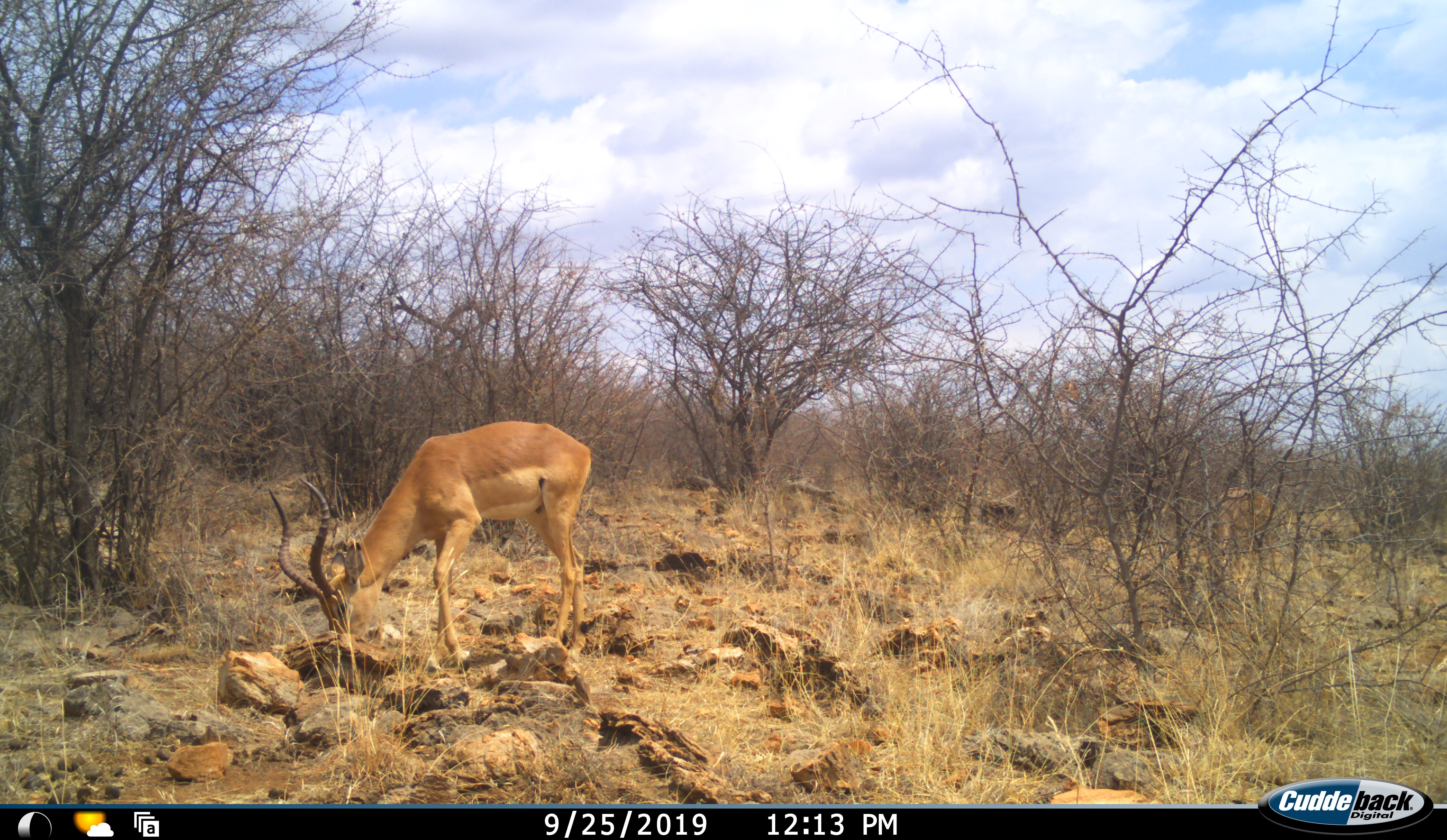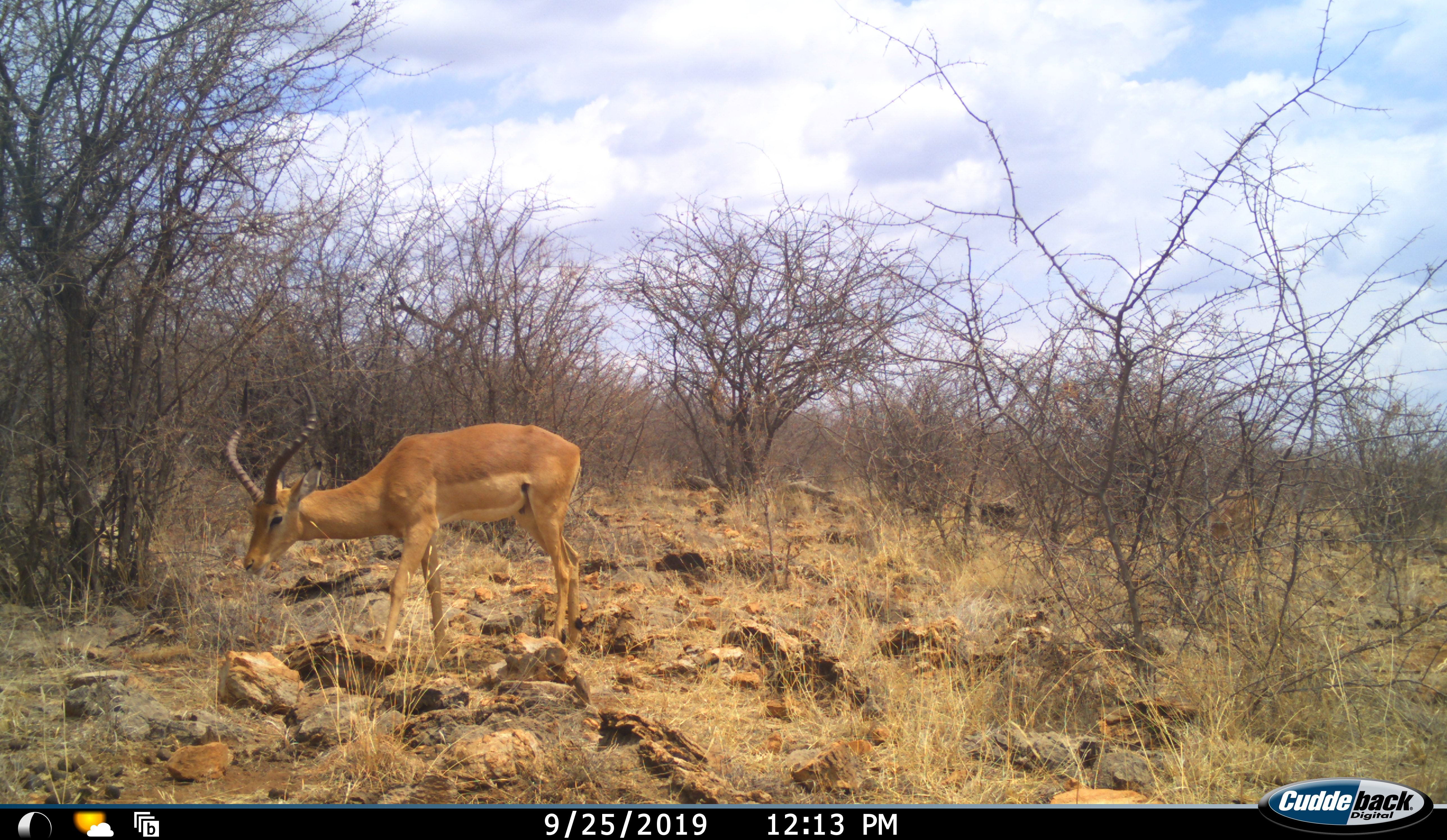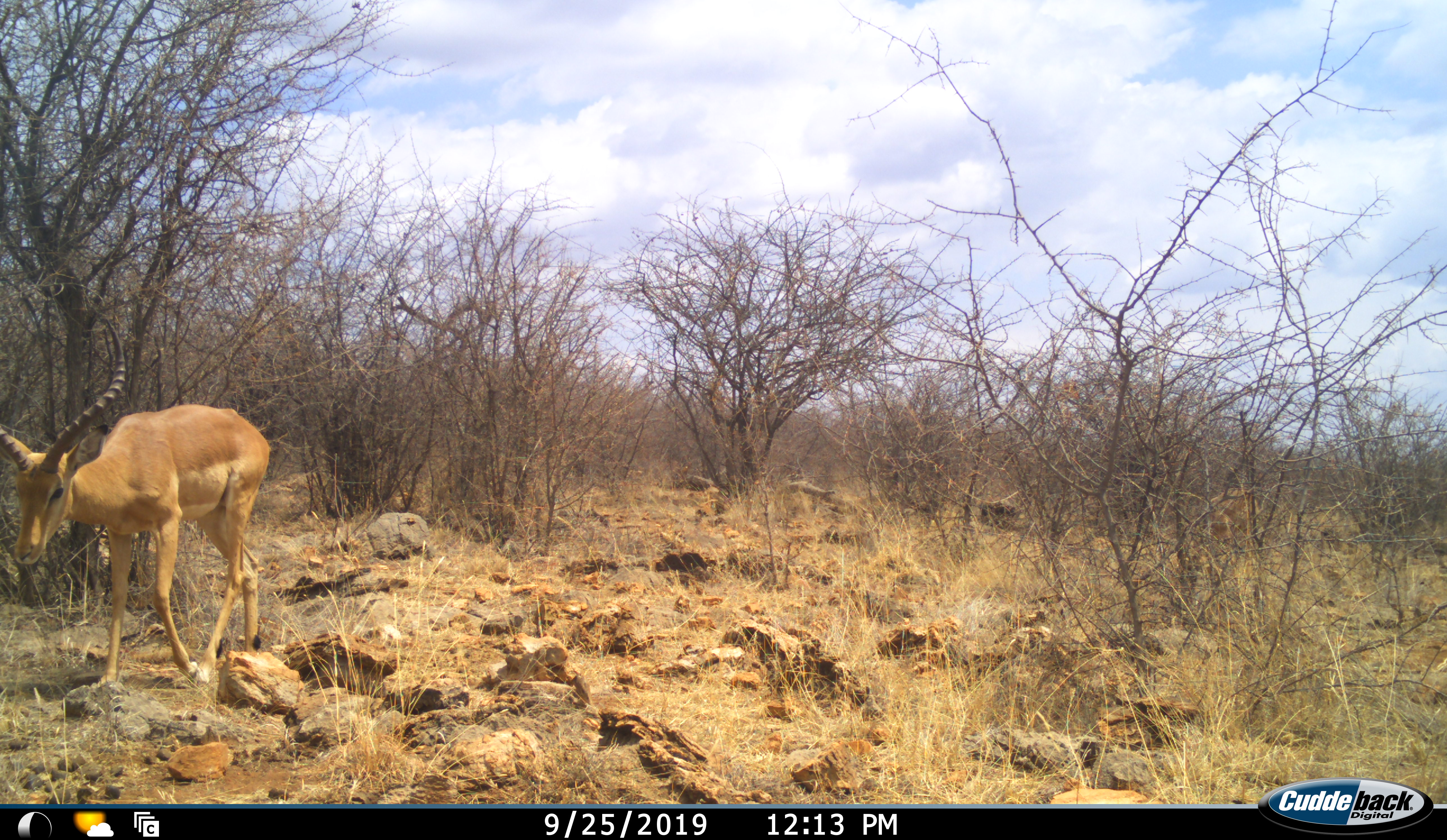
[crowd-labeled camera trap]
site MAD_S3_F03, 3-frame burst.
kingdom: Animalia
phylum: Chordata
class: Mammalia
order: Artiodactyla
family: Bovidae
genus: Aepyceros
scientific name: Aepyceros melampus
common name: impala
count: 1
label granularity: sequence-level